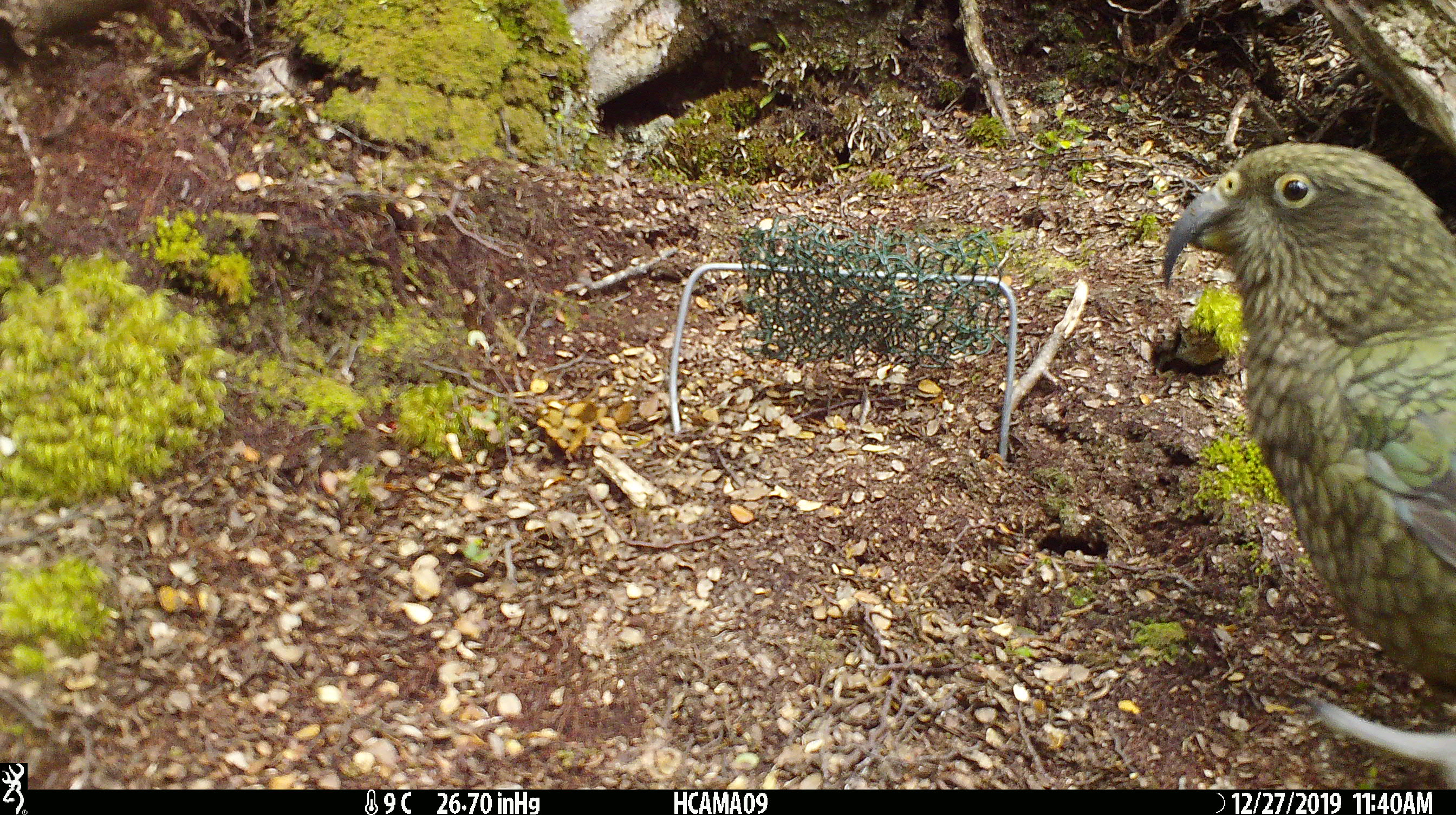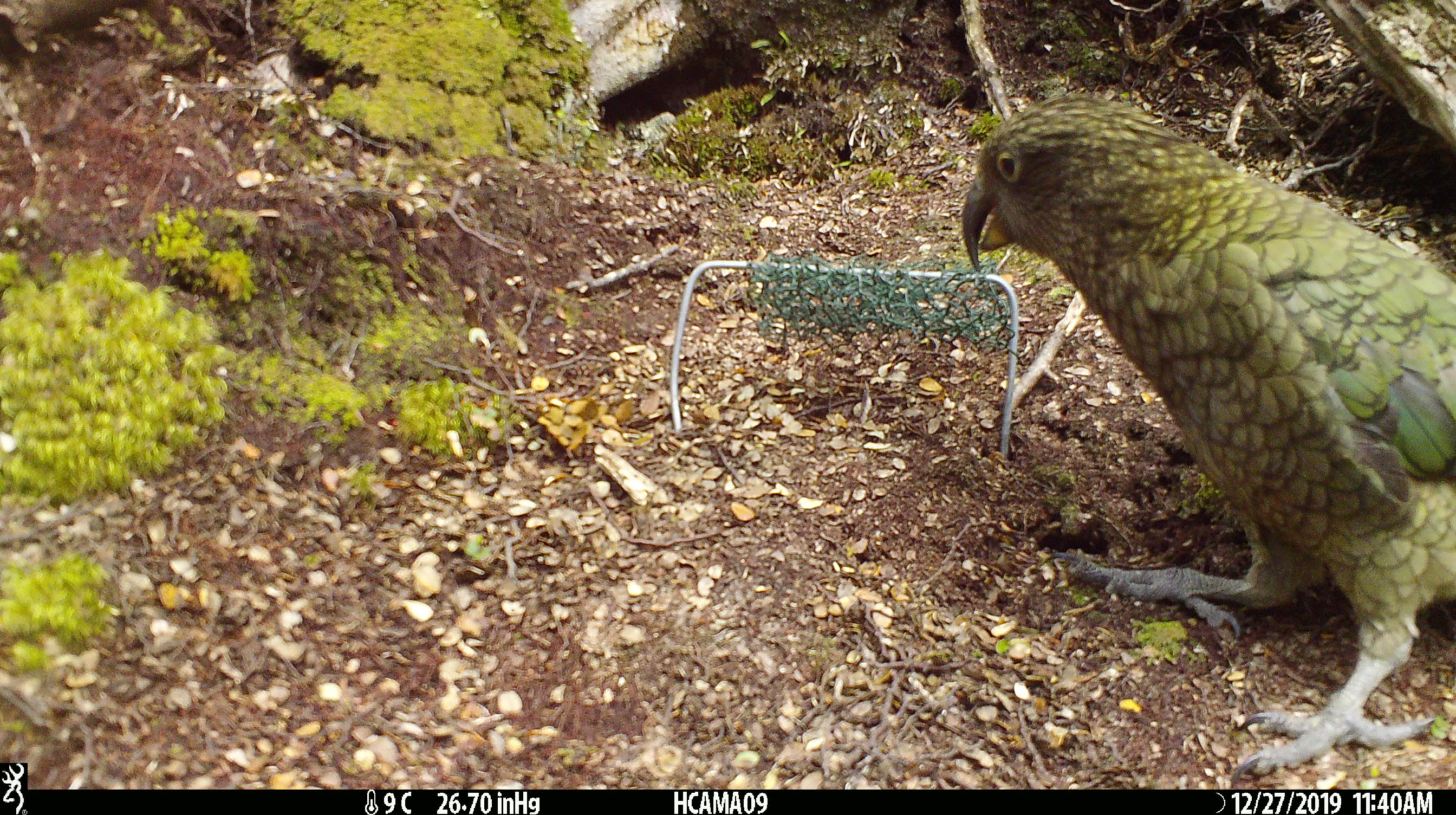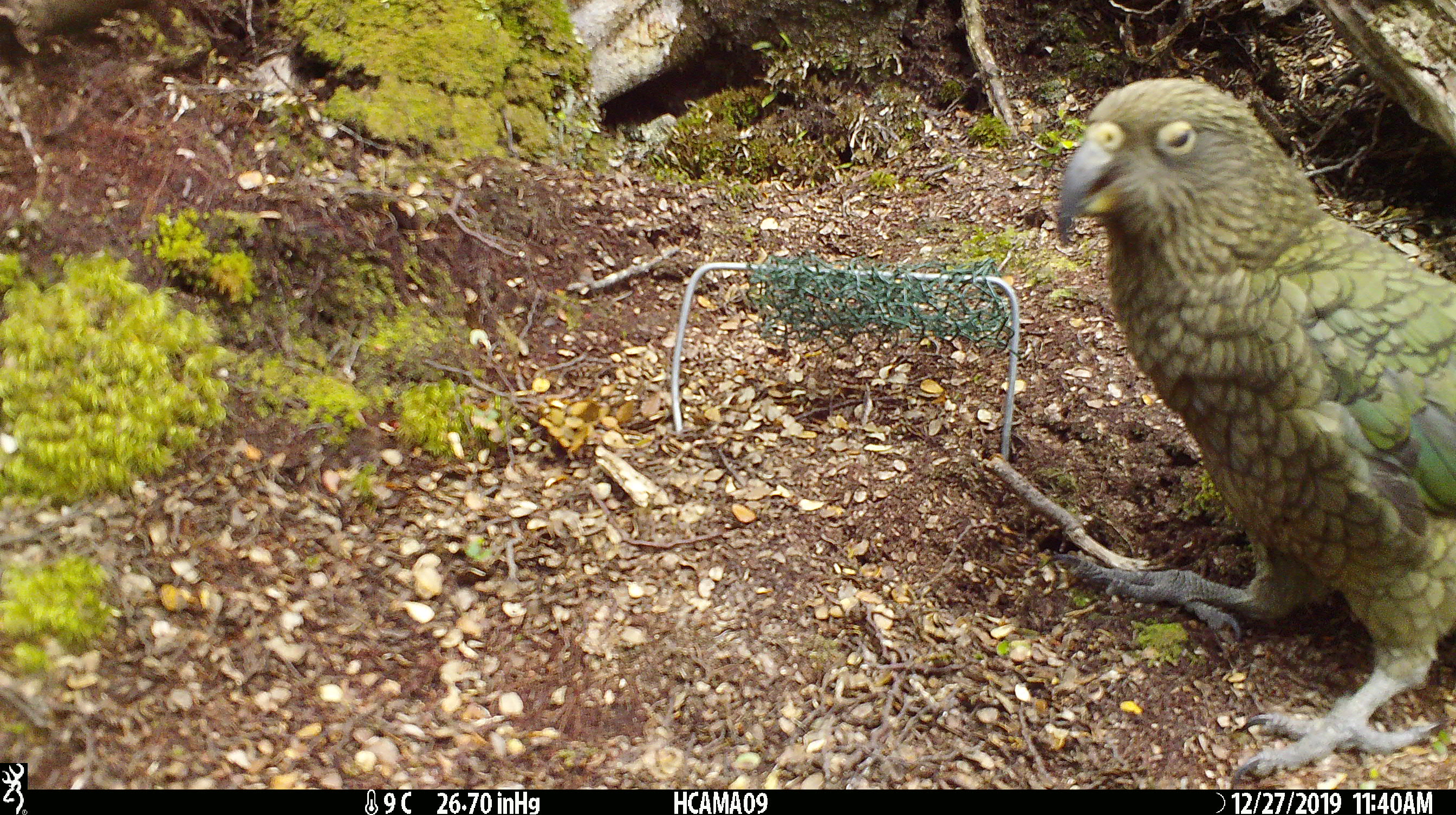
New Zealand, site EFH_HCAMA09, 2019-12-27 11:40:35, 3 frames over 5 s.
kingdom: Animalia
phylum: Chordata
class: Aves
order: Psittaciformes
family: Strigopidae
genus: Nestor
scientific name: Nestor notabilis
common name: kea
Kea (Nestor notabilis).